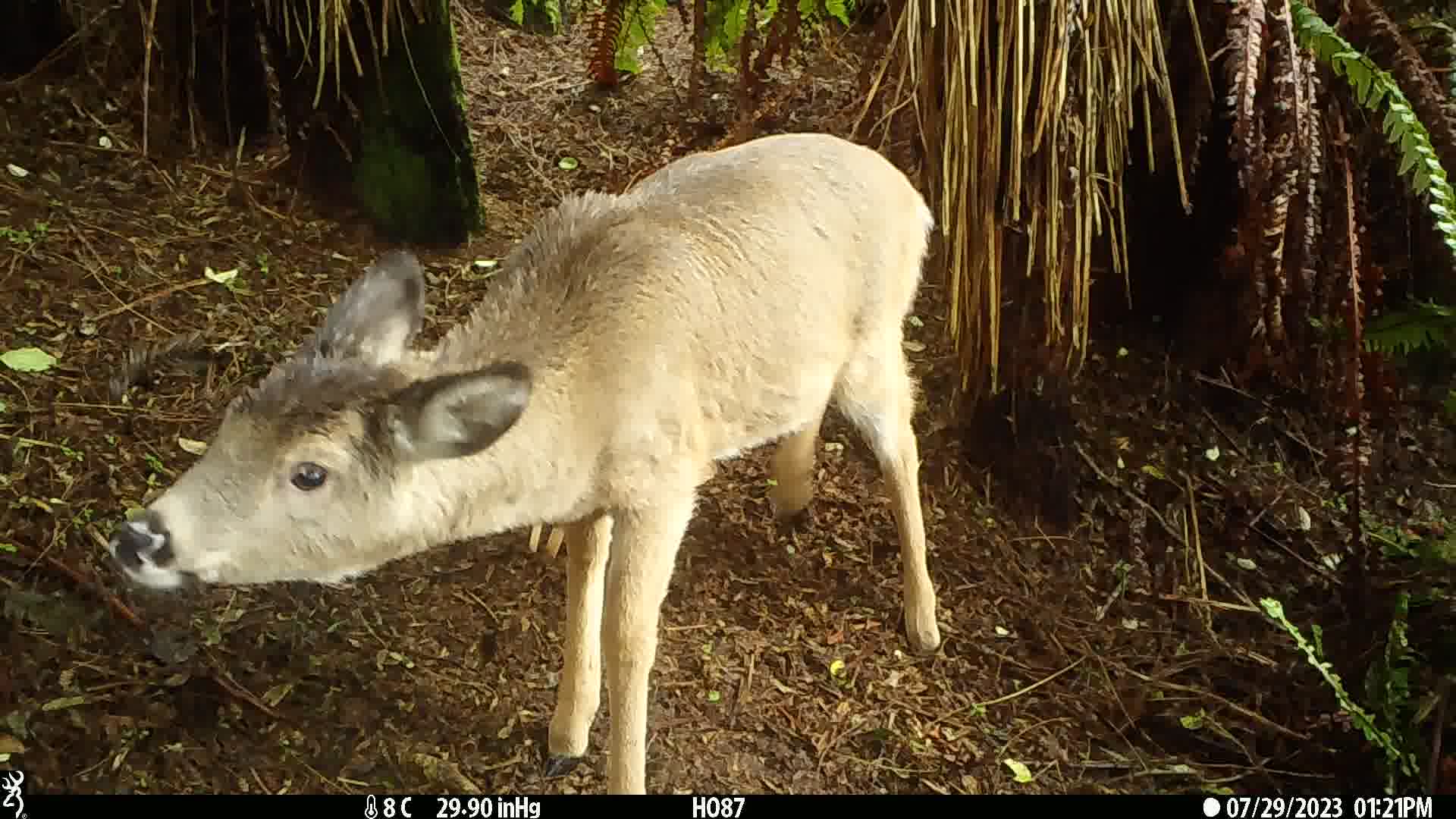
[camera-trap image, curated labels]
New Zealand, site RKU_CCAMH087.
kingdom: Animalia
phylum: Chordata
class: Mammalia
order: Artiodactyla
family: Cervidae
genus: Odocoileus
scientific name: Odocoileus virginianus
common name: white-tailed deer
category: white tailed deer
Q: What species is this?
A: White tailed deer (white-tailed deer) (Odocoileus virginianus).